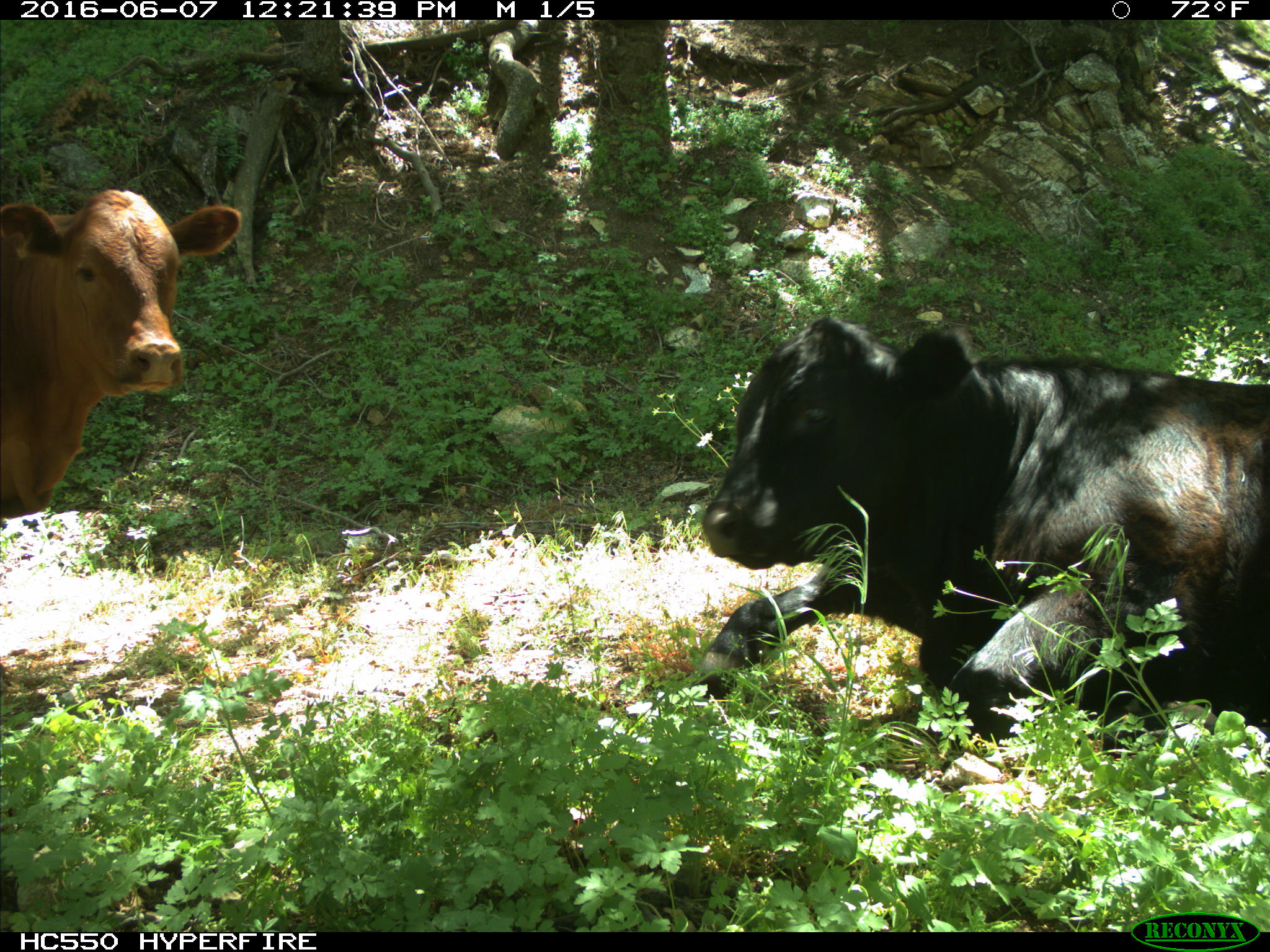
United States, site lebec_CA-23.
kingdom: Animalia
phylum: Chordata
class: Mammalia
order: Artiodactyla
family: Bovidae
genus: Bos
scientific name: Bos taurus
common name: domestic cow